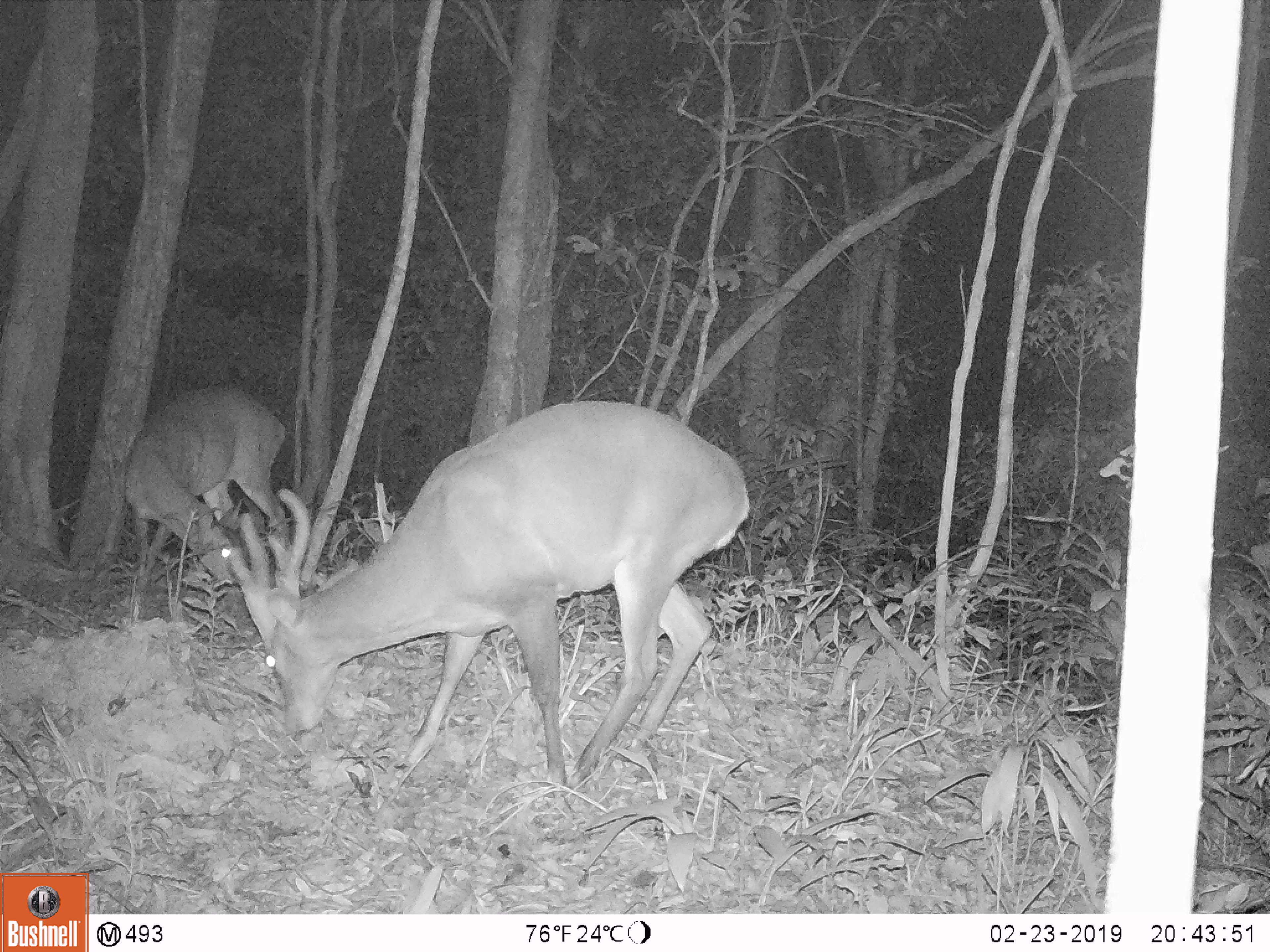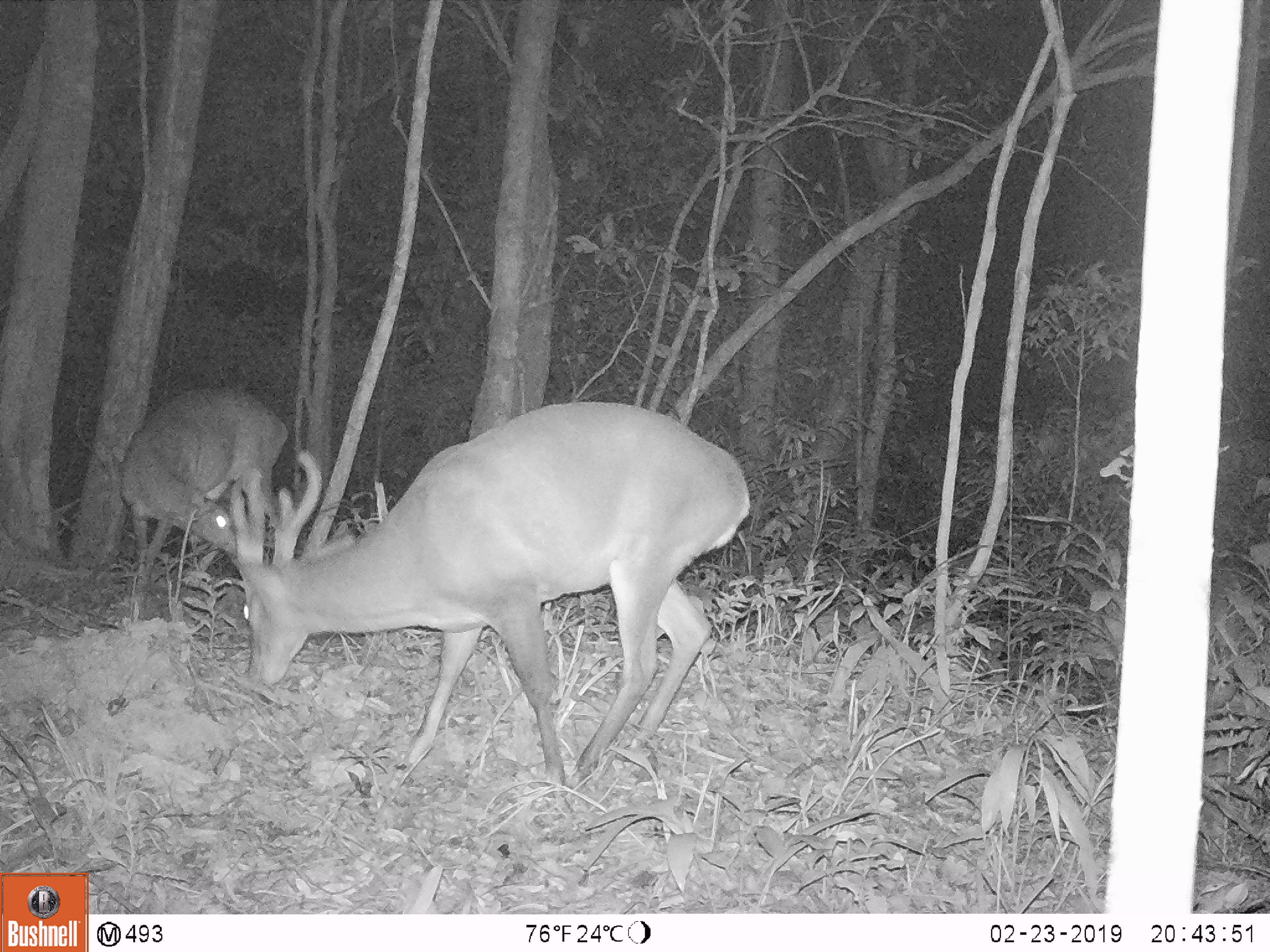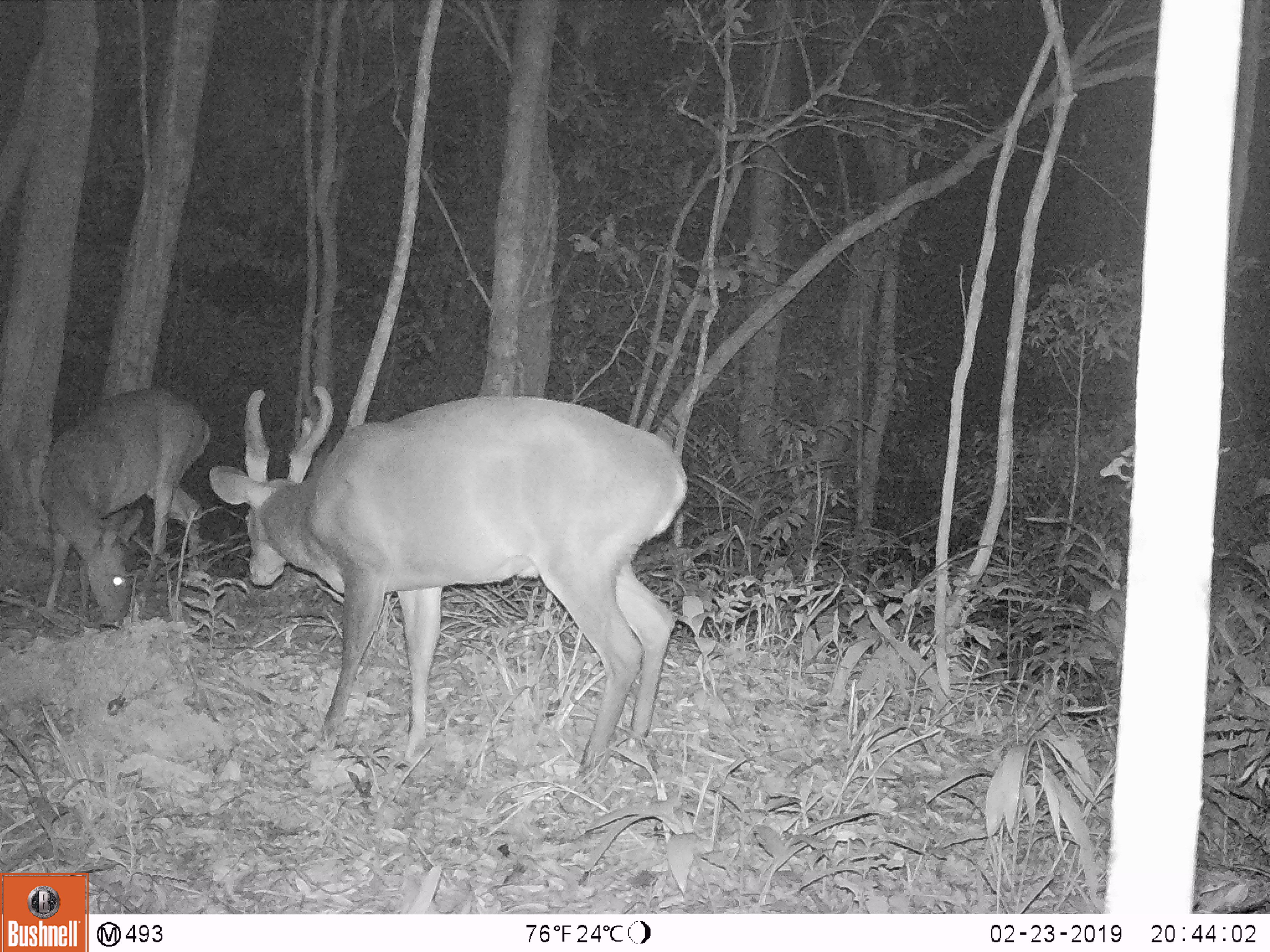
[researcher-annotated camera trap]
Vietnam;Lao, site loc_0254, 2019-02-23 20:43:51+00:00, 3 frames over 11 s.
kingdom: Animalia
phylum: Chordata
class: Mammalia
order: Artiodactyla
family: Cervidae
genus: Muntiacus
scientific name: Muntiacus vuquangensis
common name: large-antlered muntjac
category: large antlered muntjac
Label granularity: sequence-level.